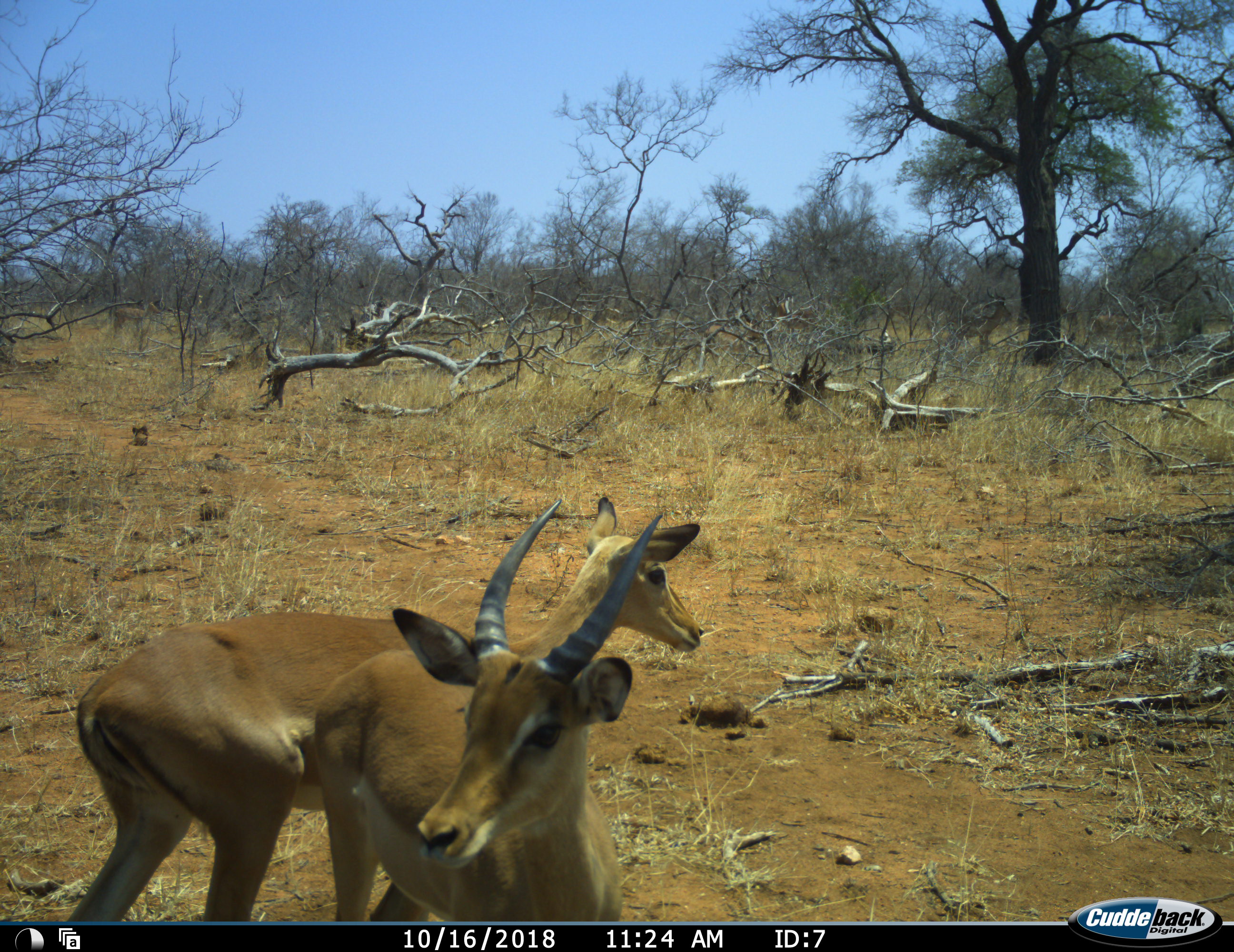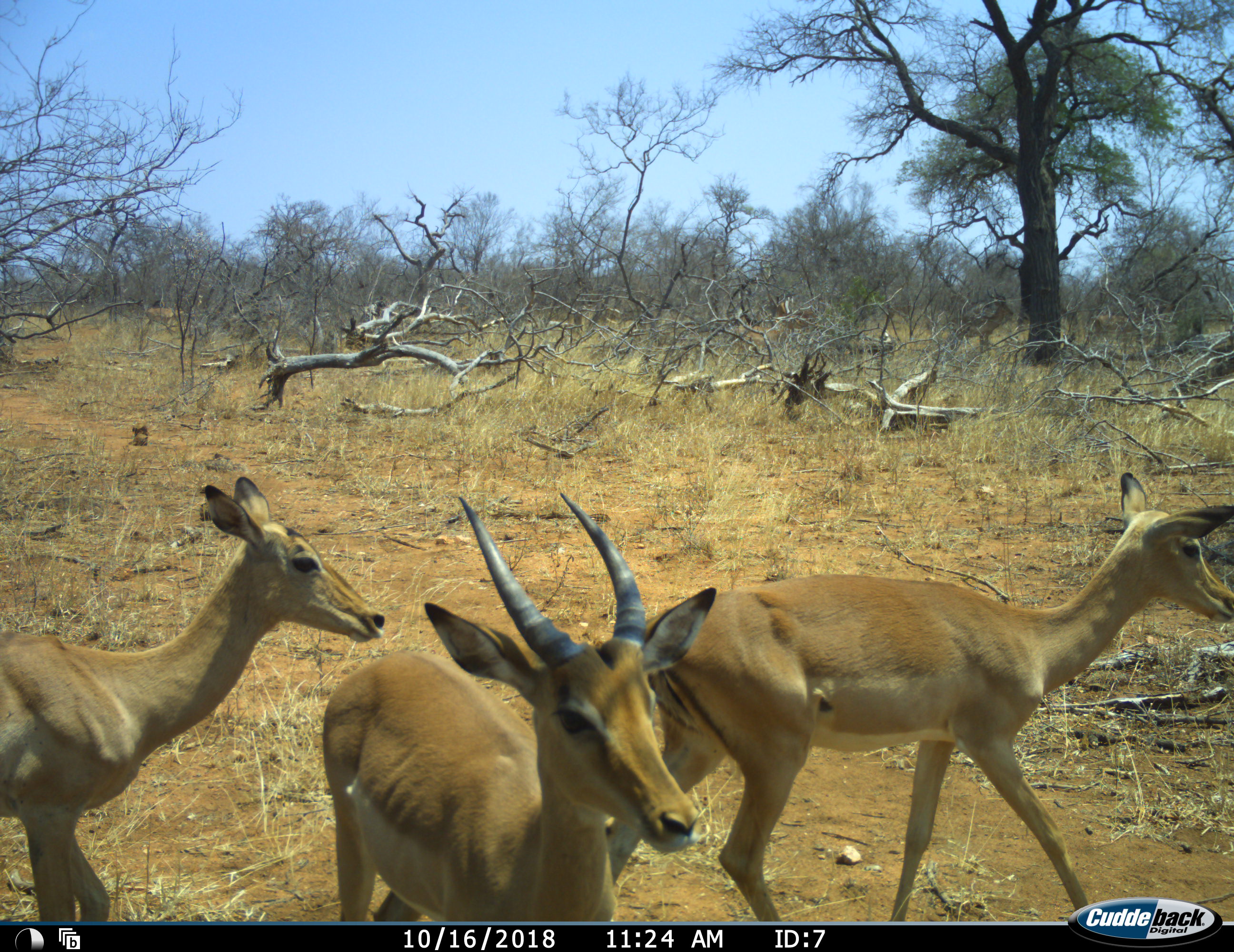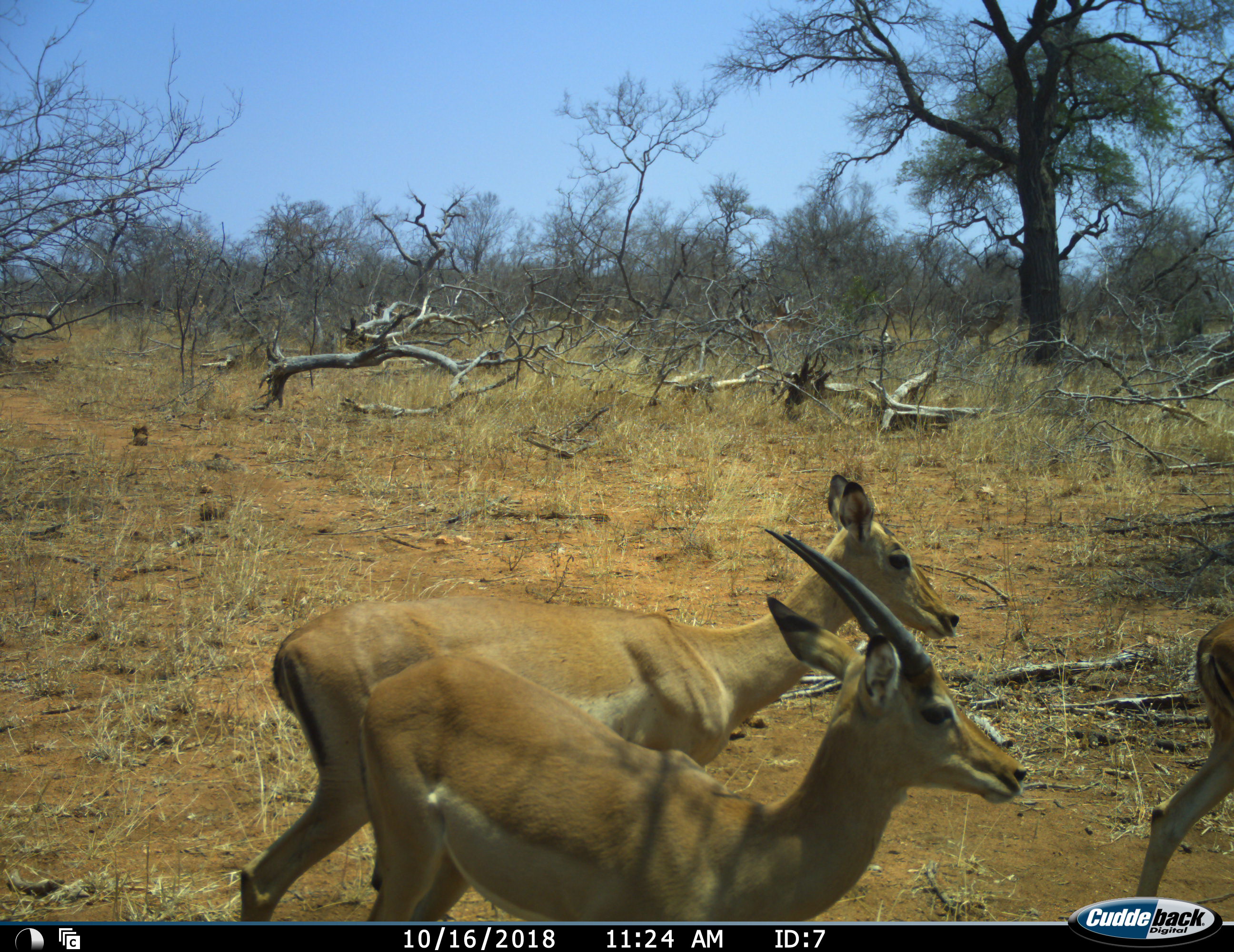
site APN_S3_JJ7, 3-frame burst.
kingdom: Animalia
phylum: Chordata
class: Mammalia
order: Artiodactyla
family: Bovidae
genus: Aepyceros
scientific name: Aepyceros melampus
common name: impala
Impala (Aepyceros melampus), count 3. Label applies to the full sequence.